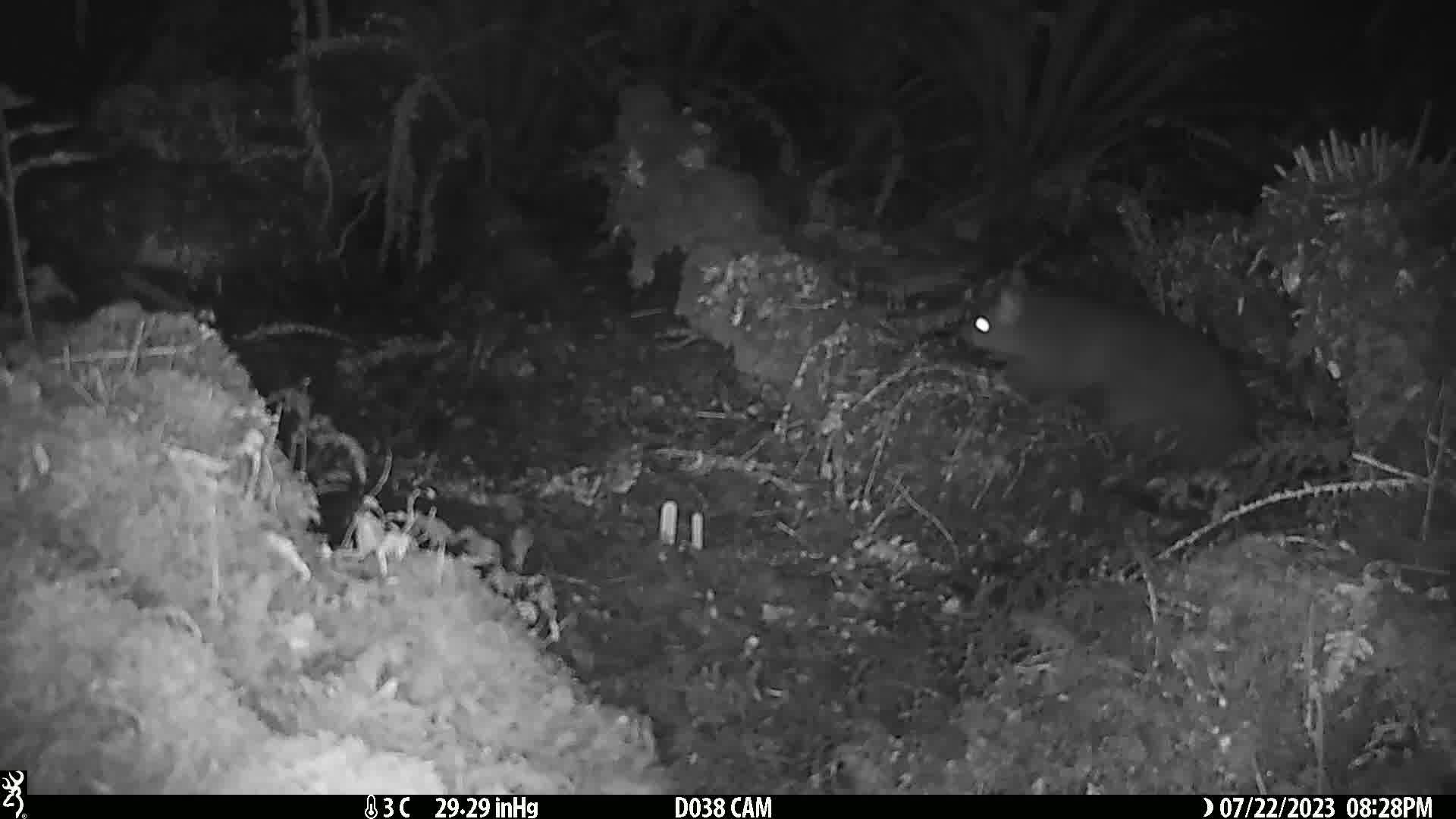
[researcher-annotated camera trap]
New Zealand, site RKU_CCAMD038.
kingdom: Animalia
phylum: Chordata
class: Mammalia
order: Diprotodontia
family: Phalangeridae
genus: Trichosurus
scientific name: Trichosurus vulpecula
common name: common brushtail possum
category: possum